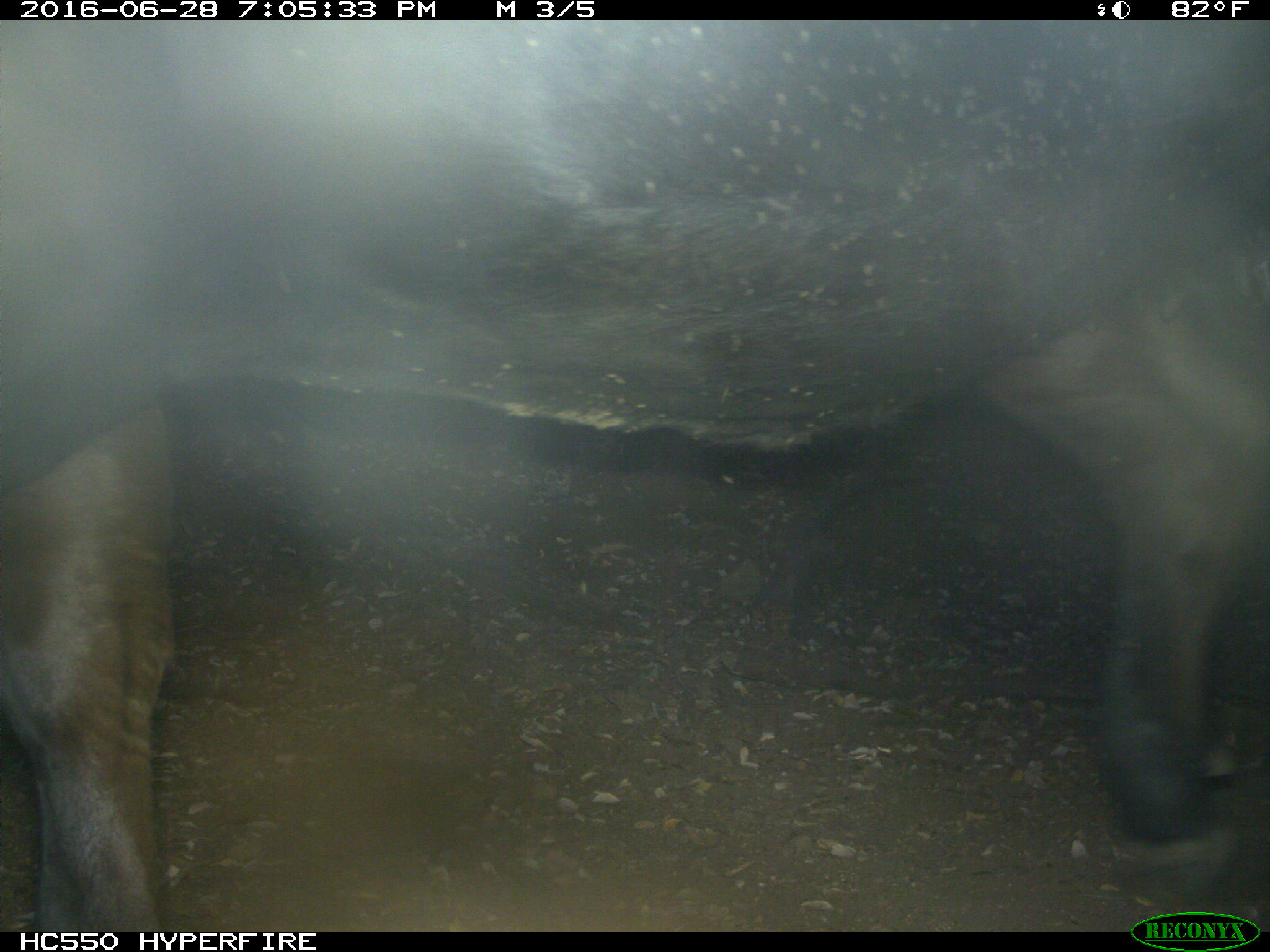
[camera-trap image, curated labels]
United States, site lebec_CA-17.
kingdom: Animalia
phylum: Chordata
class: Mammalia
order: Artiodactyla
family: Bovidae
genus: Bos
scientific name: Bos taurus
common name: domestic cow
Bos taurus (domestic cow).